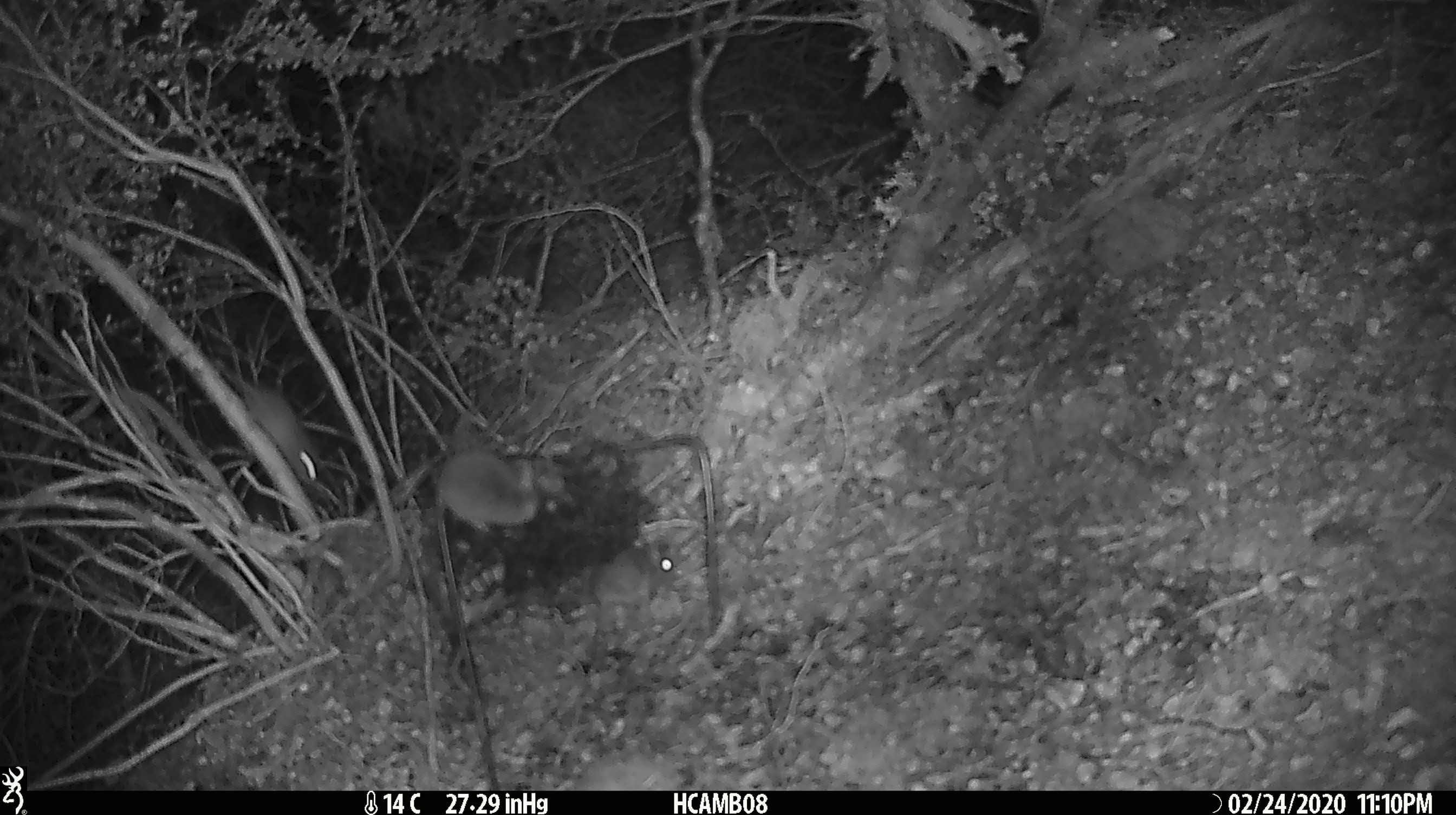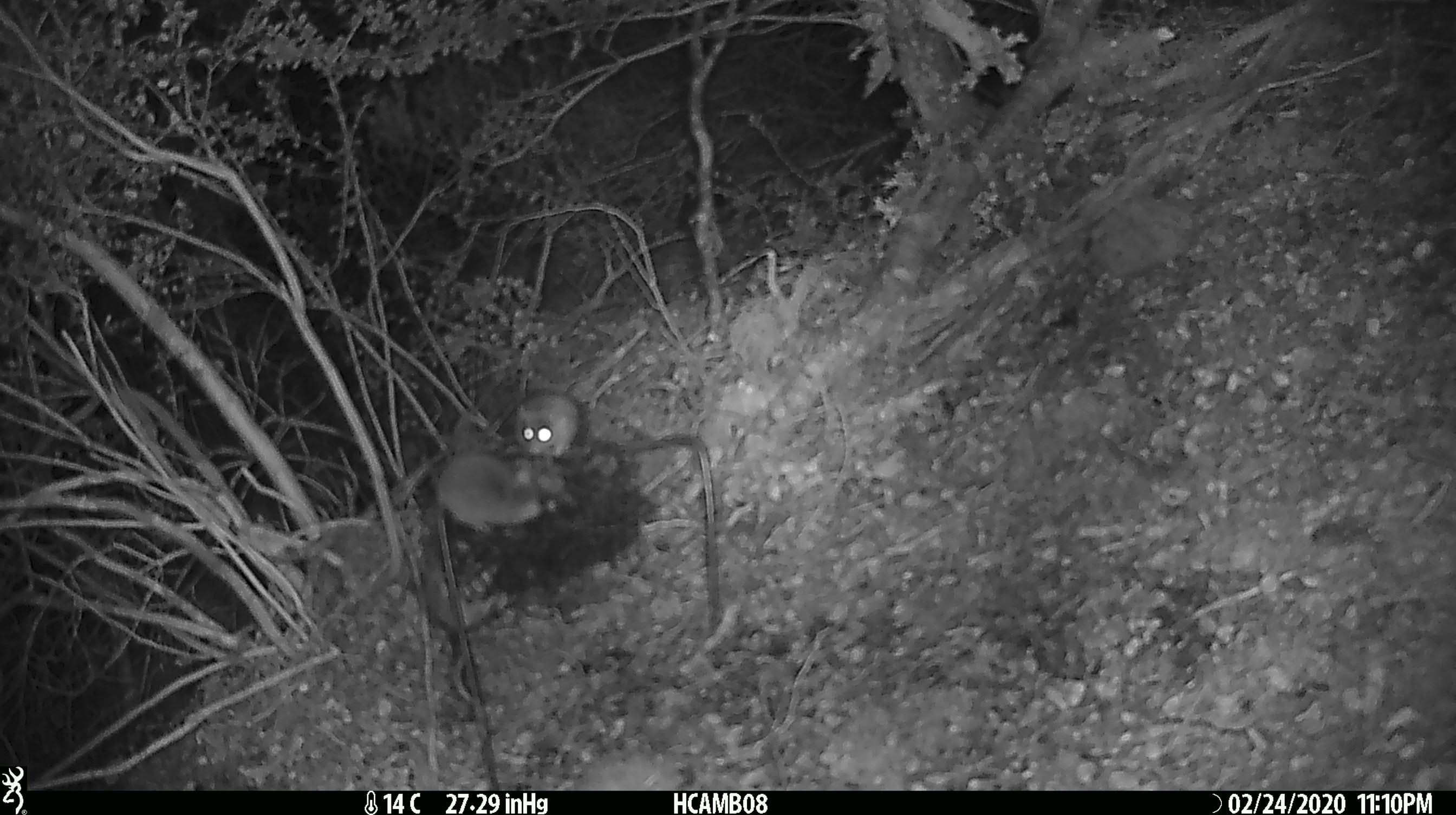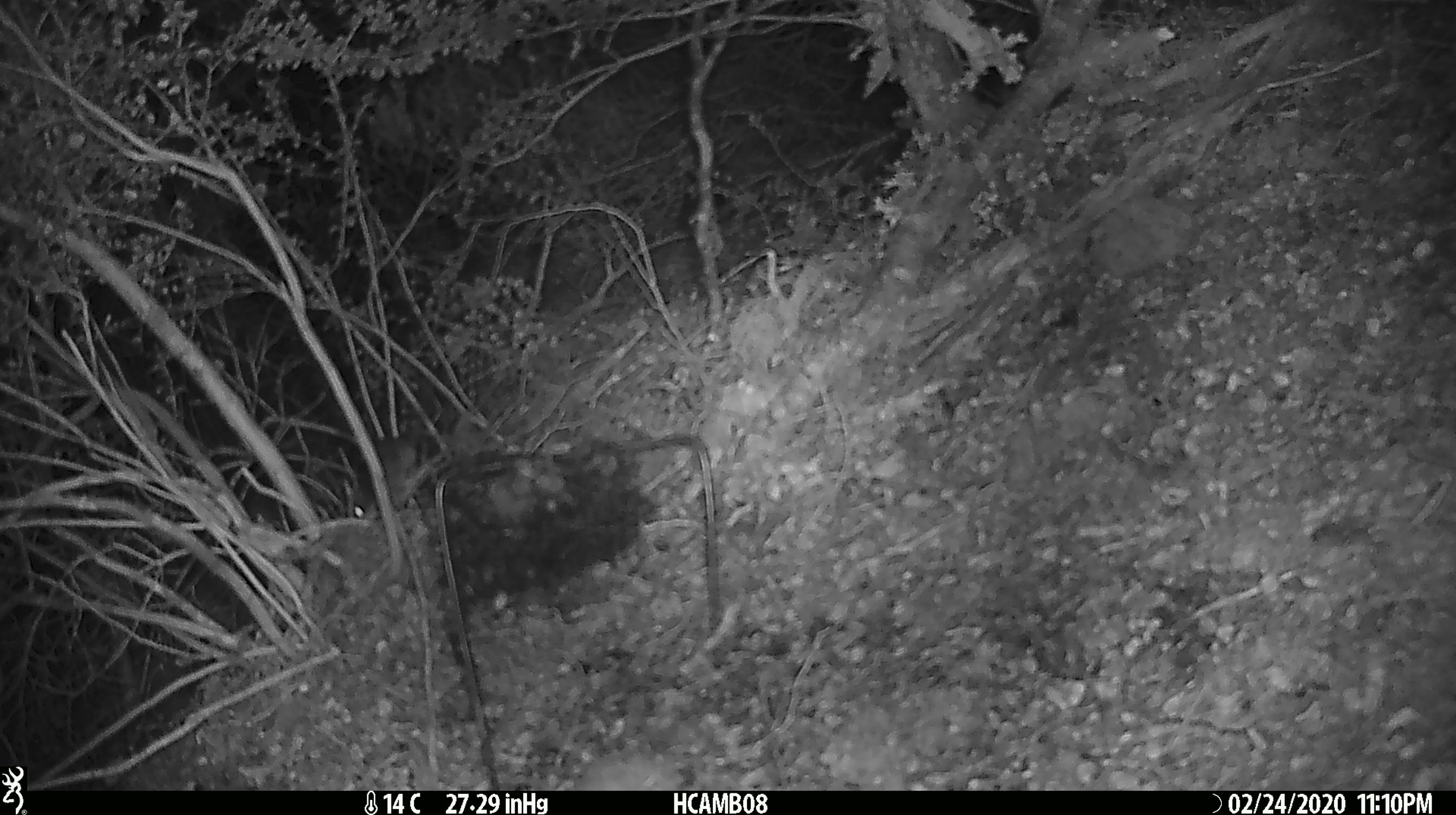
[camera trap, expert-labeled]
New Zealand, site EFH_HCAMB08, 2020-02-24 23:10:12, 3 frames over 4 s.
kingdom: Animalia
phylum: Chordata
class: Mammalia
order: Rodentia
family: Muridae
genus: Mus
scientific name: Mus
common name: mouse